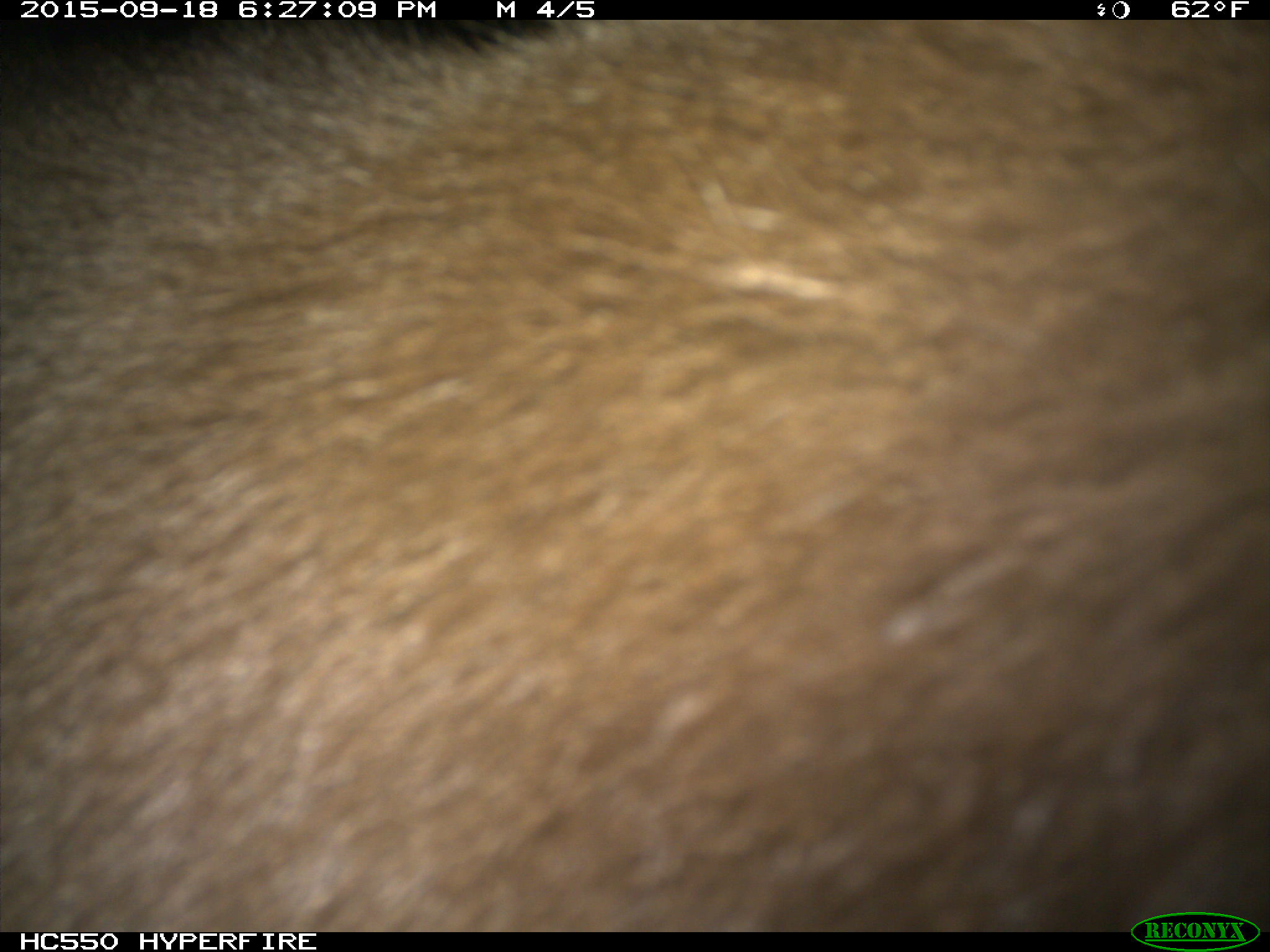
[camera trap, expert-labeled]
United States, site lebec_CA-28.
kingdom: Animalia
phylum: Chordata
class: Mammalia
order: Carnivora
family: Ursidae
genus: Ursus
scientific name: Ursus americanus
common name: american black bear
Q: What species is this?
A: Ursus americanus (american black bear).